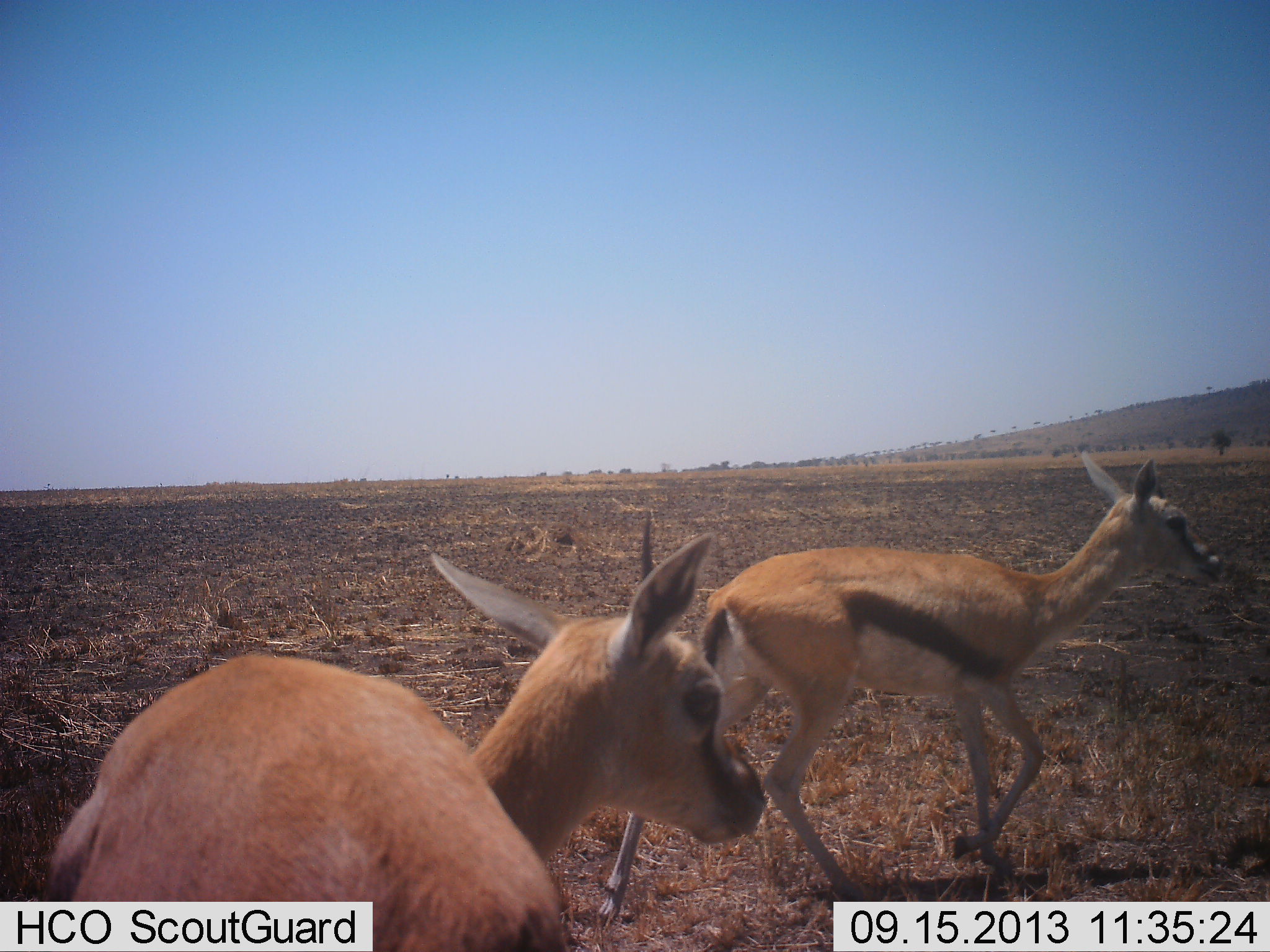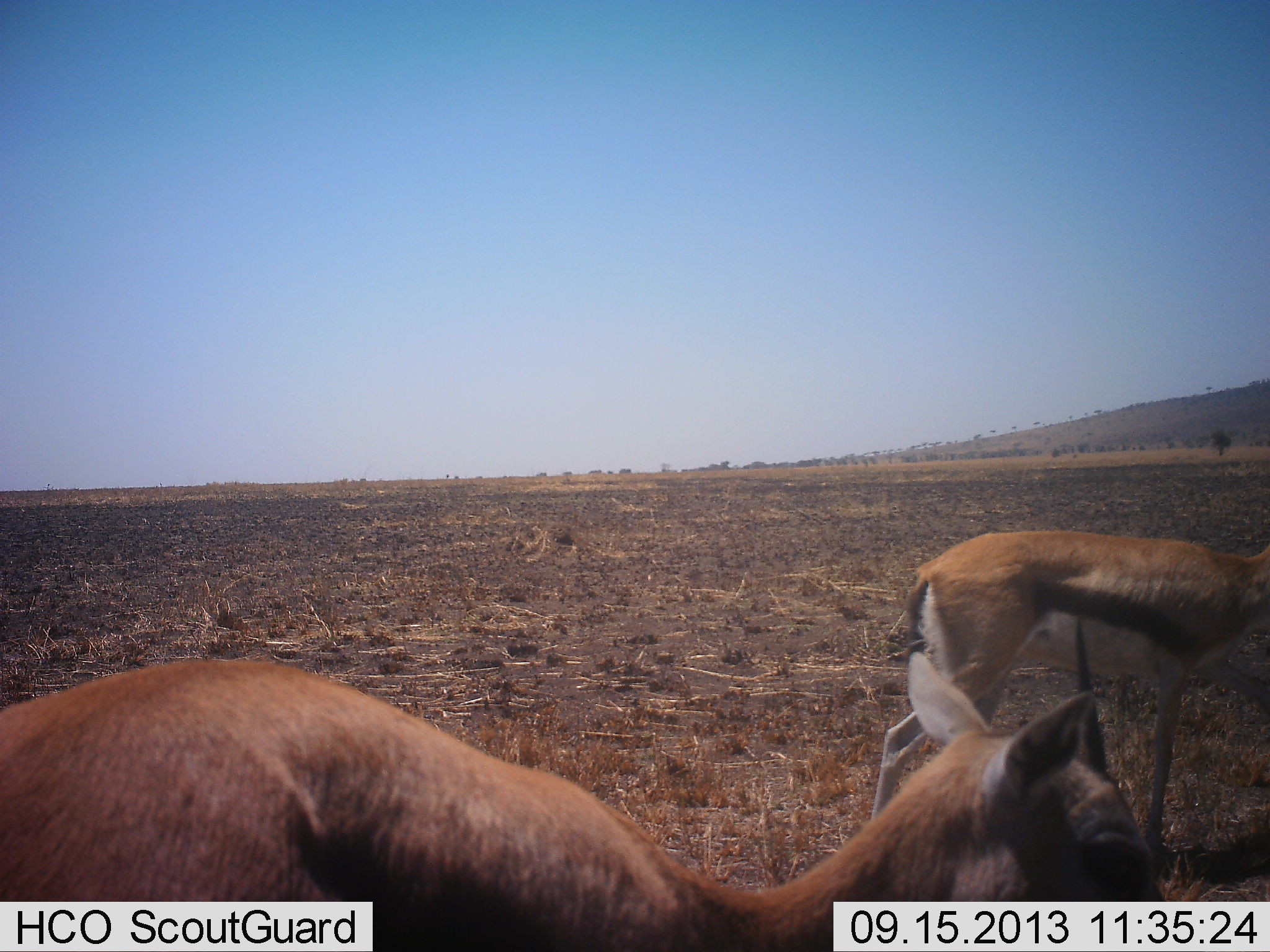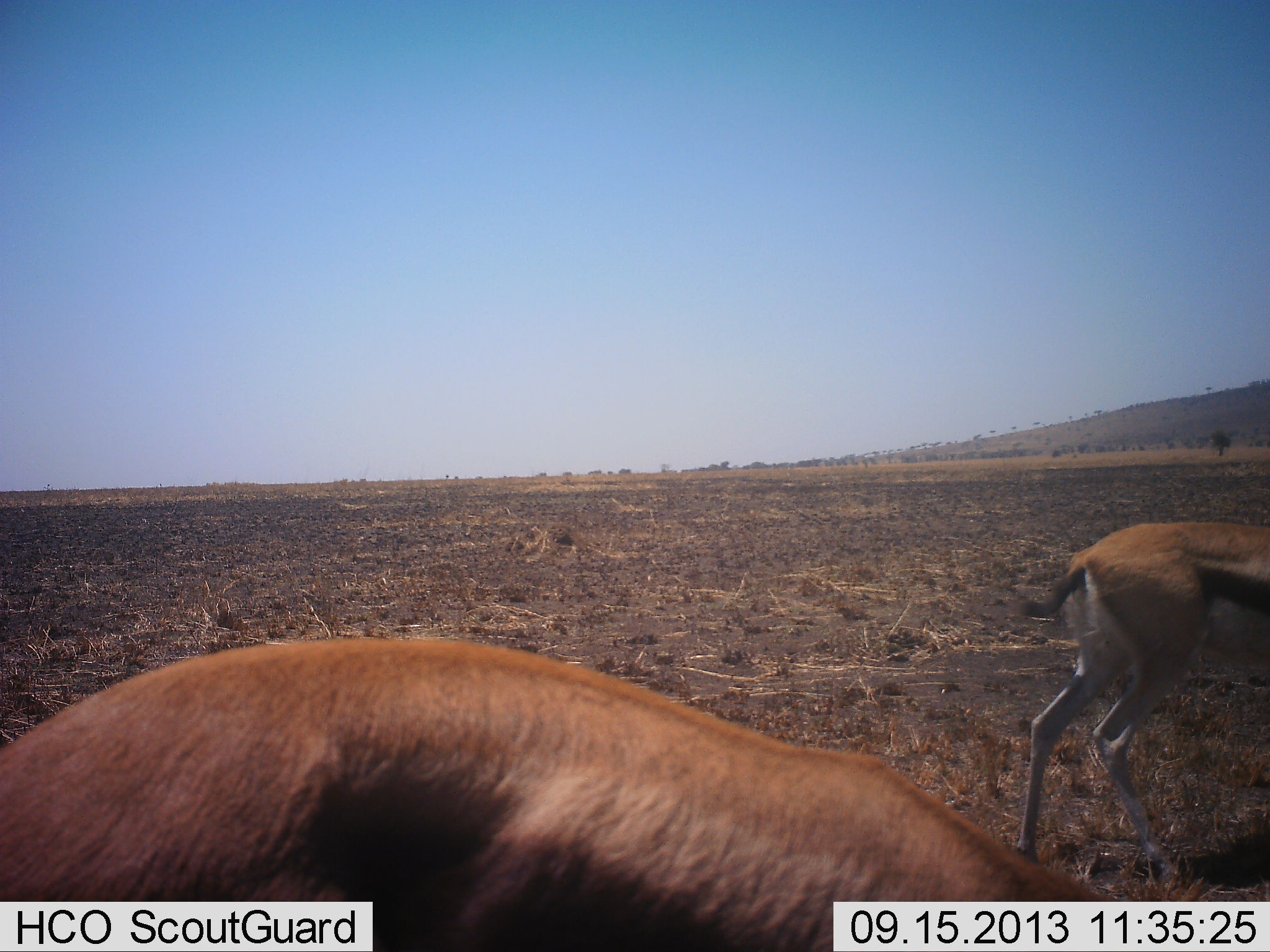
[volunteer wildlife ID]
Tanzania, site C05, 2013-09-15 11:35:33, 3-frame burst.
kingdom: Animalia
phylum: Chordata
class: Mammalia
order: Artiodactyla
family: Bovidae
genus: Eudorcas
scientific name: Eudorcas thomsonii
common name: thomson's gazelle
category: gazellethomsons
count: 2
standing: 22%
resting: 0%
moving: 83%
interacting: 0%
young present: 4%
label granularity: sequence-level